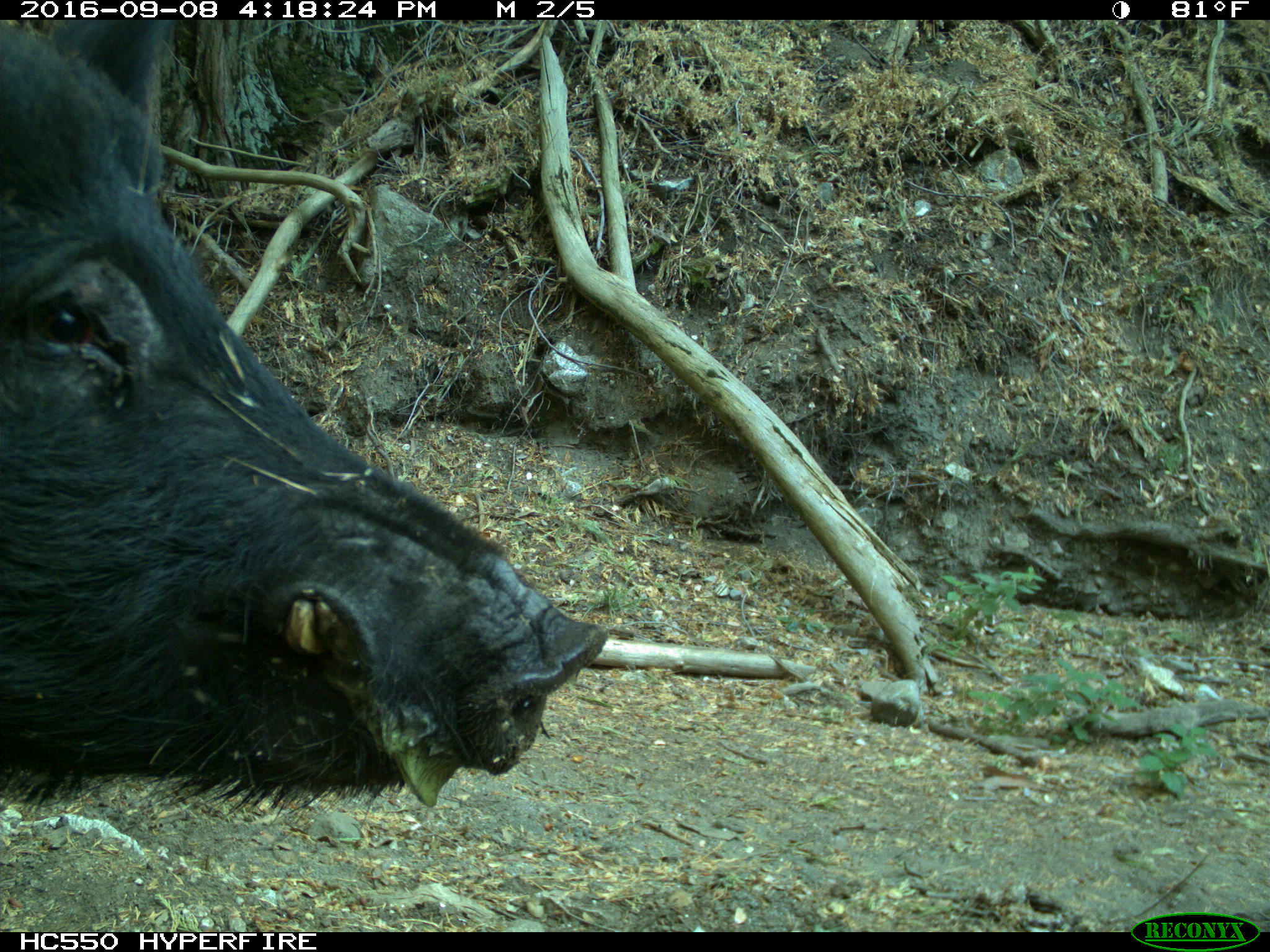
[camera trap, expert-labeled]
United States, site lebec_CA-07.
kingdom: Animalia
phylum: Chordata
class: Mammalia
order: Artiodactyla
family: Suidae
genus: Sus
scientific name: Sus scrofa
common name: wild boar